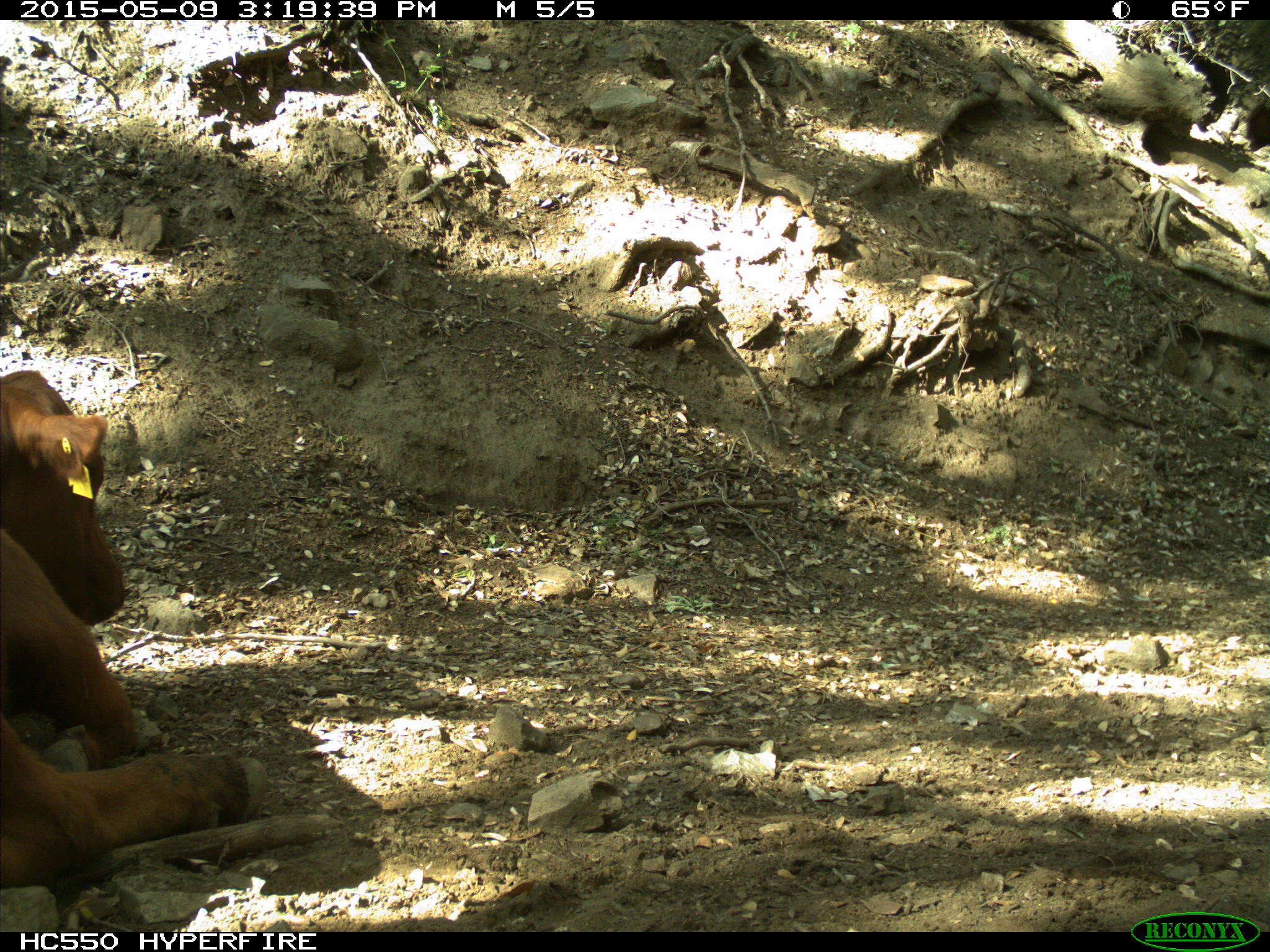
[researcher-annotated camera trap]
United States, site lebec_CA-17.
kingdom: Animalia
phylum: Chordata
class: Mammalia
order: Artiodactyla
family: Bovidae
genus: Bos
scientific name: Bos taurus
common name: domestic cow